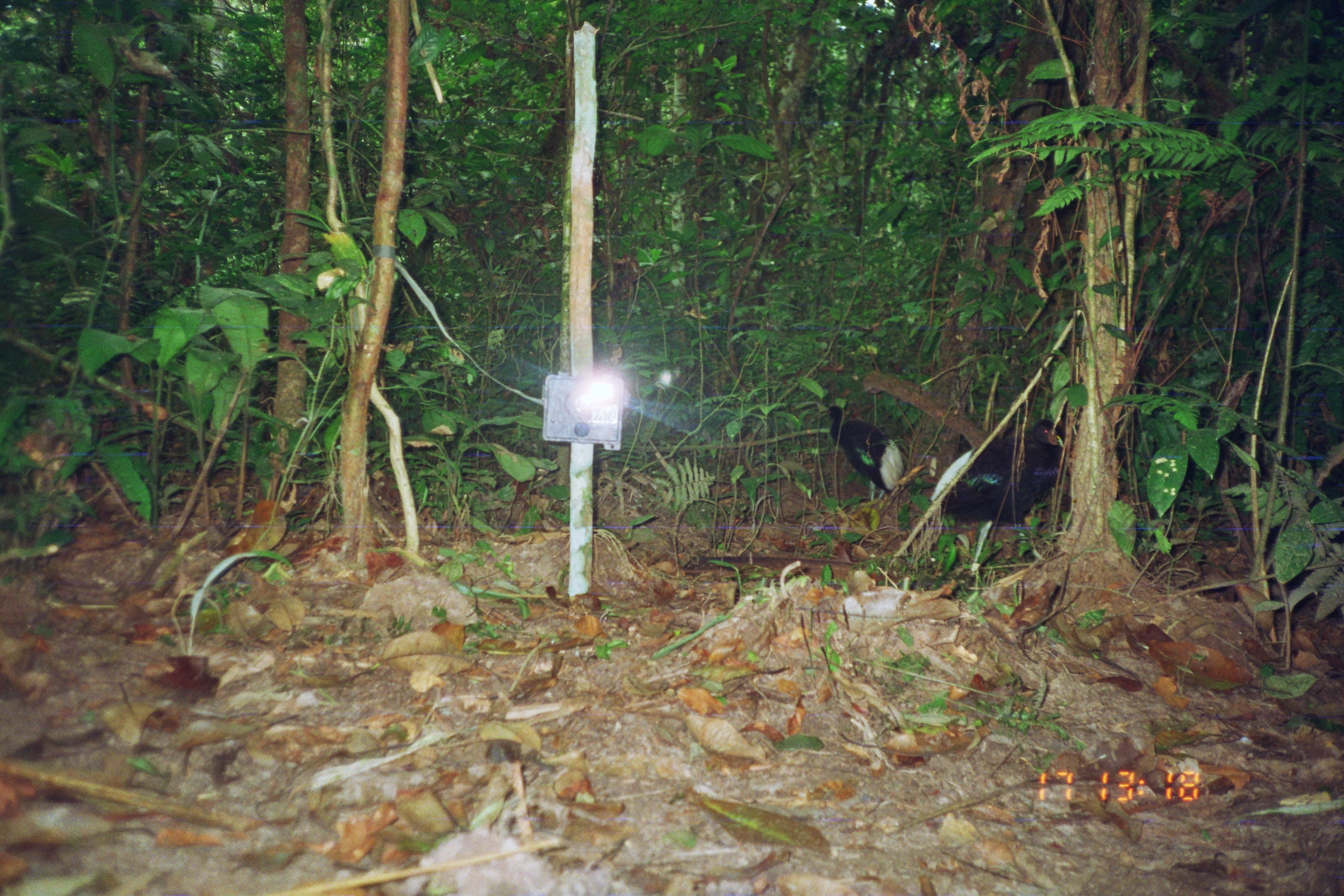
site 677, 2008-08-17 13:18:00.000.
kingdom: Animalia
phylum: Chordata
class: Aves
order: Gruiformes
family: Psophiidae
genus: Psophia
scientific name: Psophia leucoptera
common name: pale-winged trumpeter